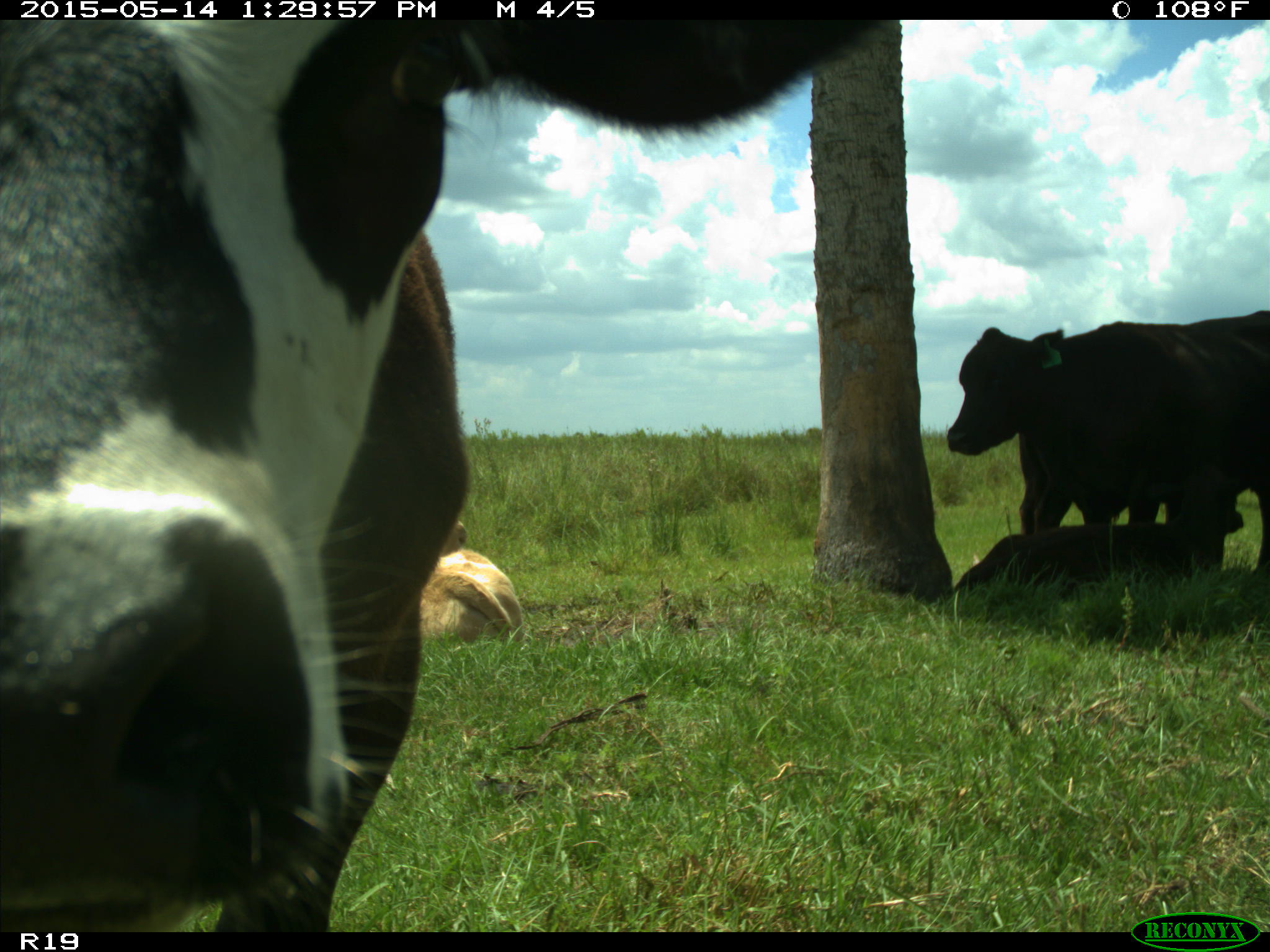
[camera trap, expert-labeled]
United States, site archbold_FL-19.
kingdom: Animalia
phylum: Chordata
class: Mammalia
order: Artiodactyla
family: Bovidae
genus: Bos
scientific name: Bos taurus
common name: domestic cow